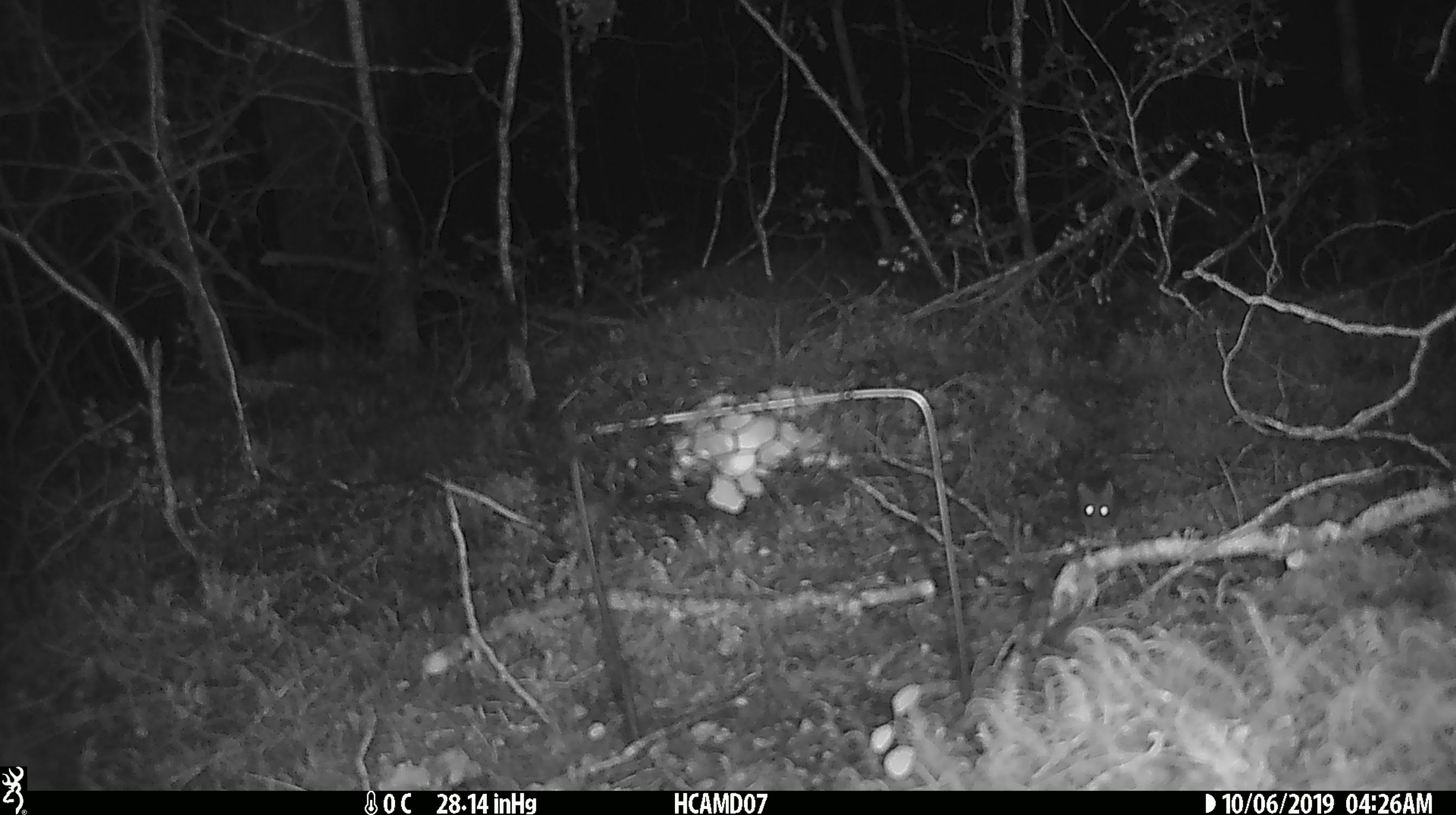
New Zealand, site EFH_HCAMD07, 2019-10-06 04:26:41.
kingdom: Animalia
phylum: Chordata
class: Mammalia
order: Rodentia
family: Muridae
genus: Mus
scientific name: Mus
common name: mouse